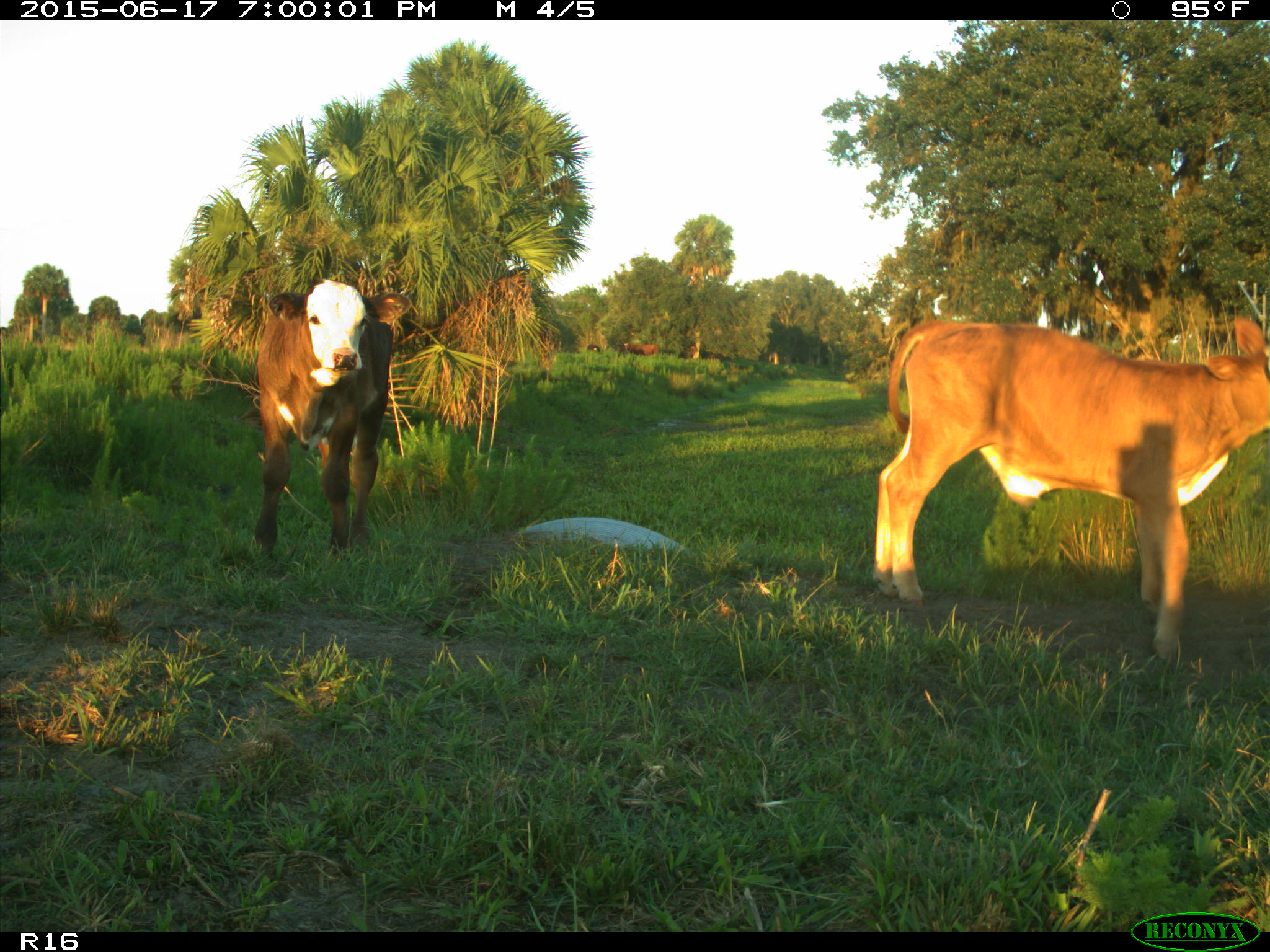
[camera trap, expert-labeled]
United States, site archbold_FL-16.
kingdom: Animalia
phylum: Chordata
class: Mammalia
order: Artiodactyla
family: Bovidae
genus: Bos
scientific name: Bos taurus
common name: domestic cow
Bos taurus (domestic cow).